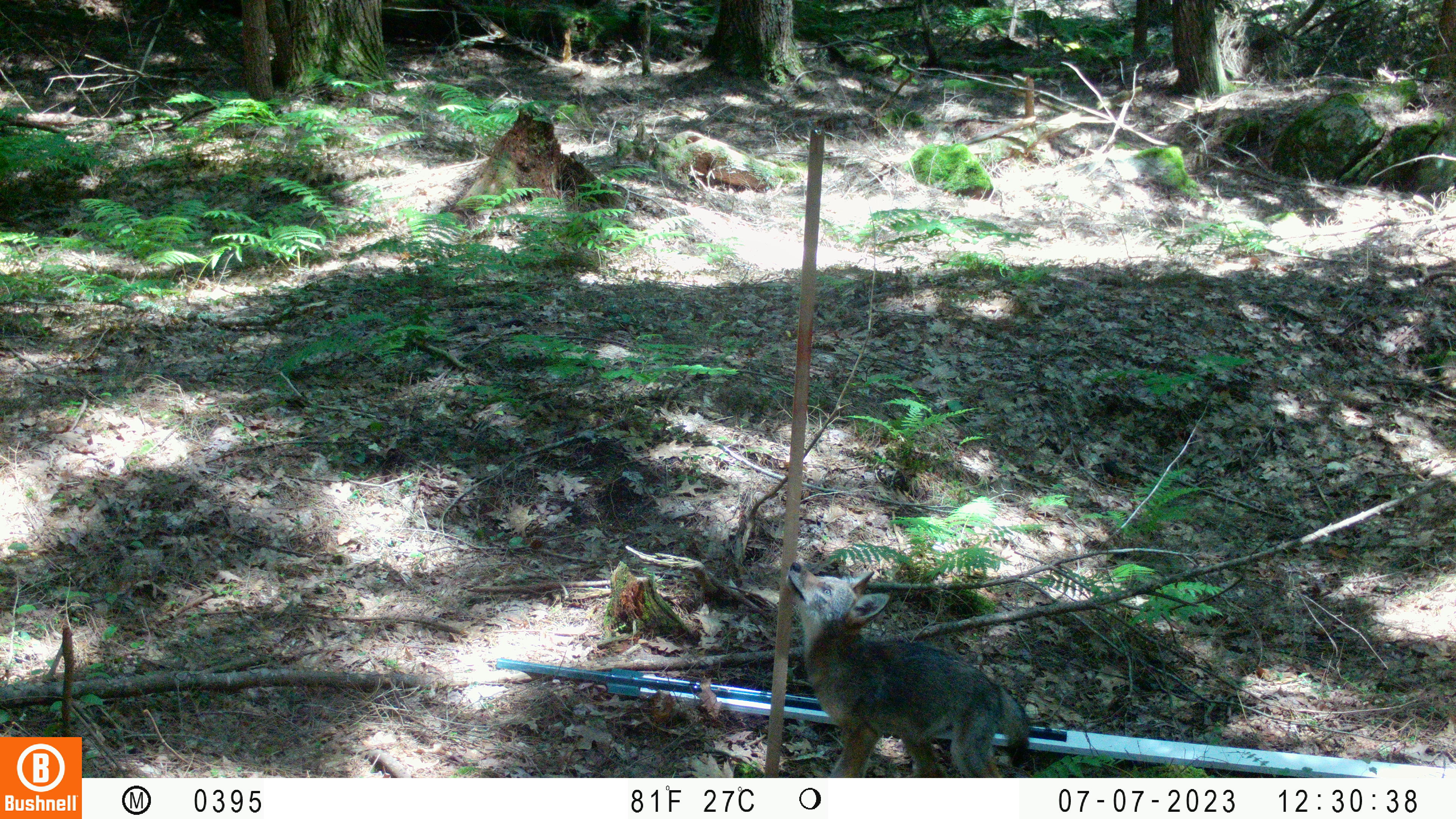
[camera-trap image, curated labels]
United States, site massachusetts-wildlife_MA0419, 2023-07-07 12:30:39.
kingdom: Animalia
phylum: Chordata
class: Mammalia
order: Carnivora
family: Canidae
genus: Urocyon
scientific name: Urocyon cinereoargenteus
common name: gray fox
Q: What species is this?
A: Gray fox (Urocyon cinereoargenteus).